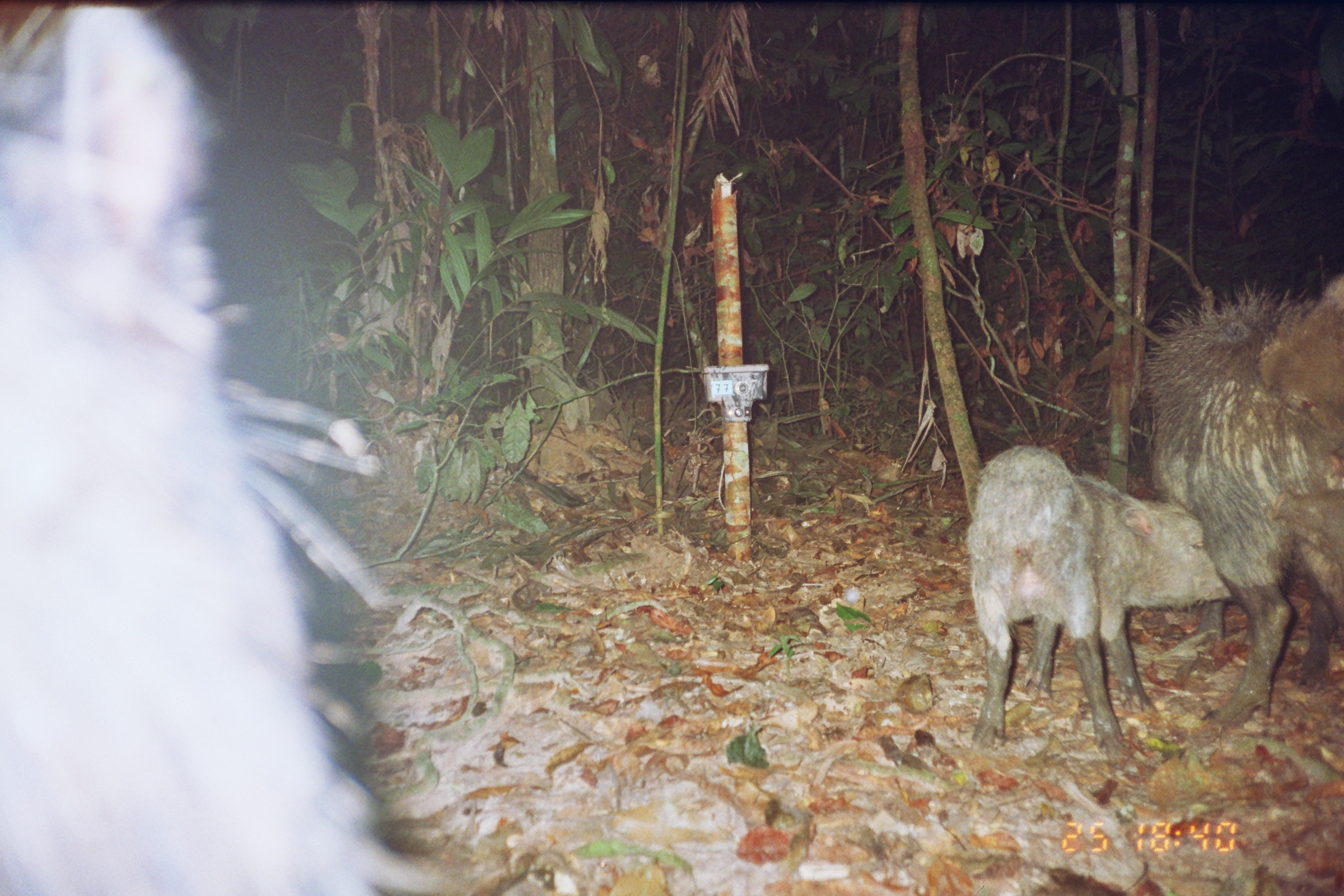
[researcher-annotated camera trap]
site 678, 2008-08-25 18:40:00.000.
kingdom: Animalia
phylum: Chordata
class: Mammalia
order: Artiodactyla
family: Tayassuidae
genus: Tayassu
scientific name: Tayassu pecari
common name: white-lipped peccary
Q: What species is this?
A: Tayassu pecari (white-lipped peccary).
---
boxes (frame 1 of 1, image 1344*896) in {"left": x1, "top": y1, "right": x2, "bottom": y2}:
tayassu pecari: {"left": 1, "top": 0, "right": 457, "bottom": 893}; {"left": 1143, "top": 274, "right": 1343, "bottom": 736}; {"left": 963, "top": 442, "right": 1232, "bottom": 763}